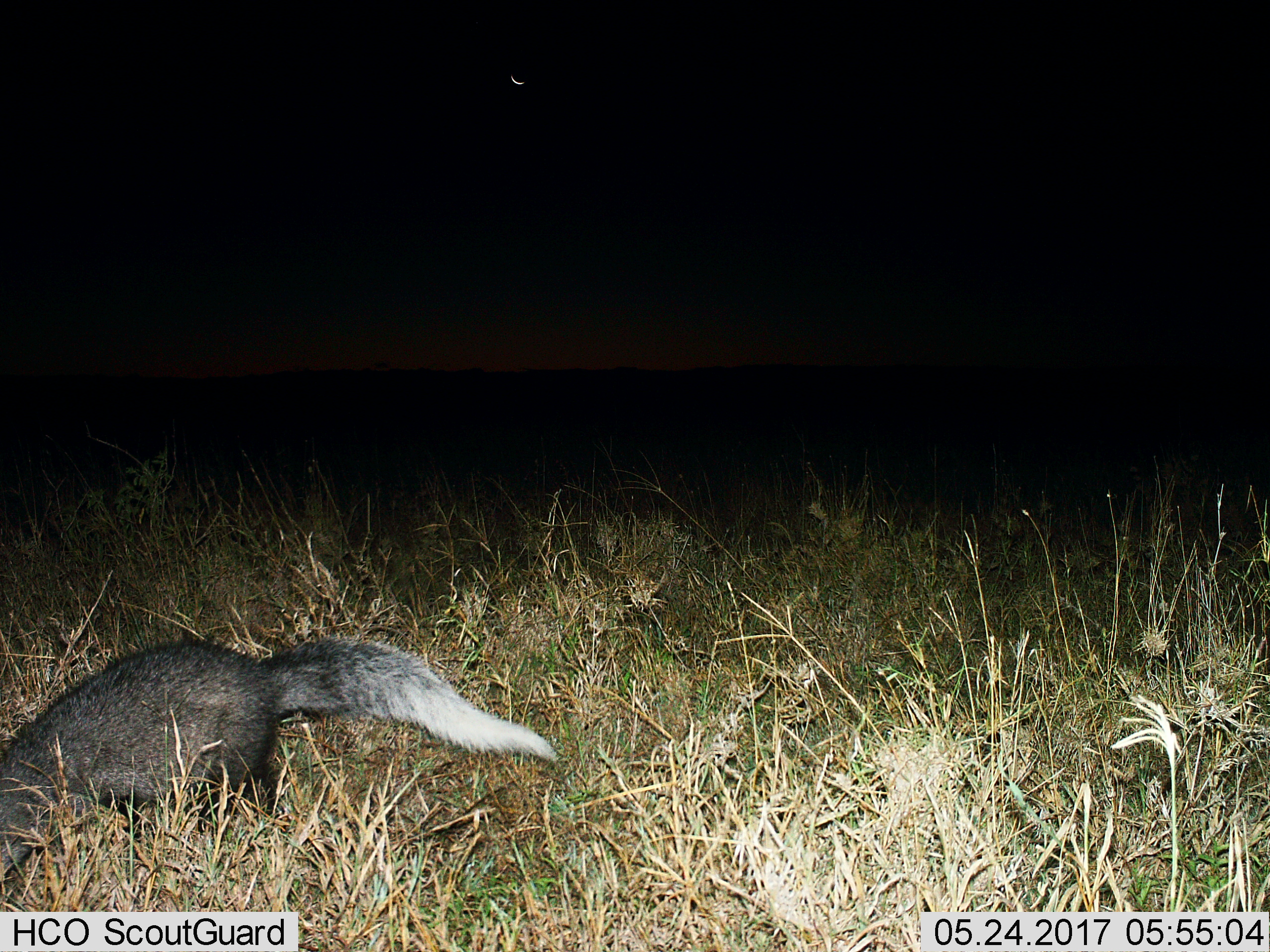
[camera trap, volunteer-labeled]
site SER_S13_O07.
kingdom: Animalia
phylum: Chordata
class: Mammalia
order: Carnivora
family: Herpestidae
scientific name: Herpestidae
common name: mongoose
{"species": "mongoose (Herpestidae)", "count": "1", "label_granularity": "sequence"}